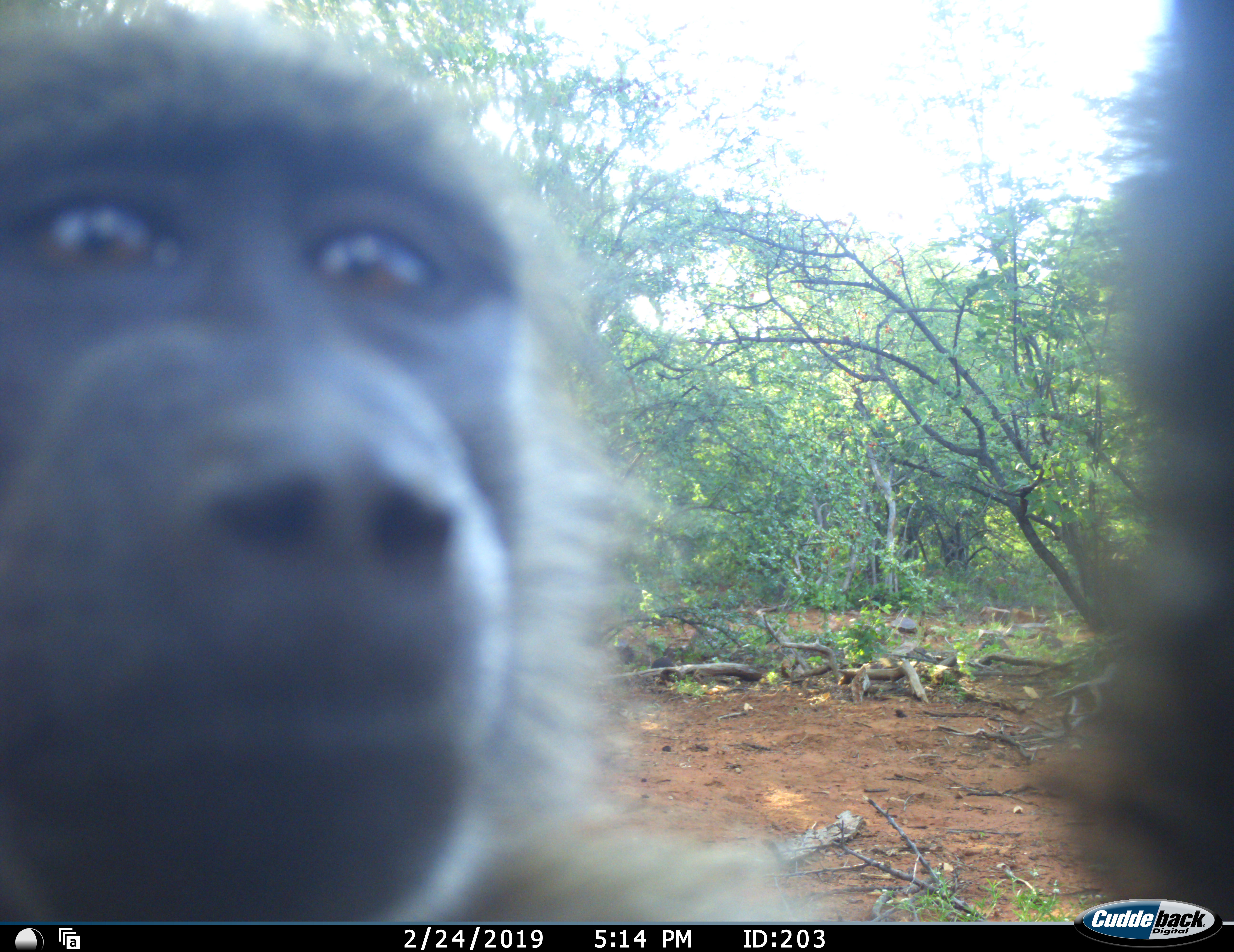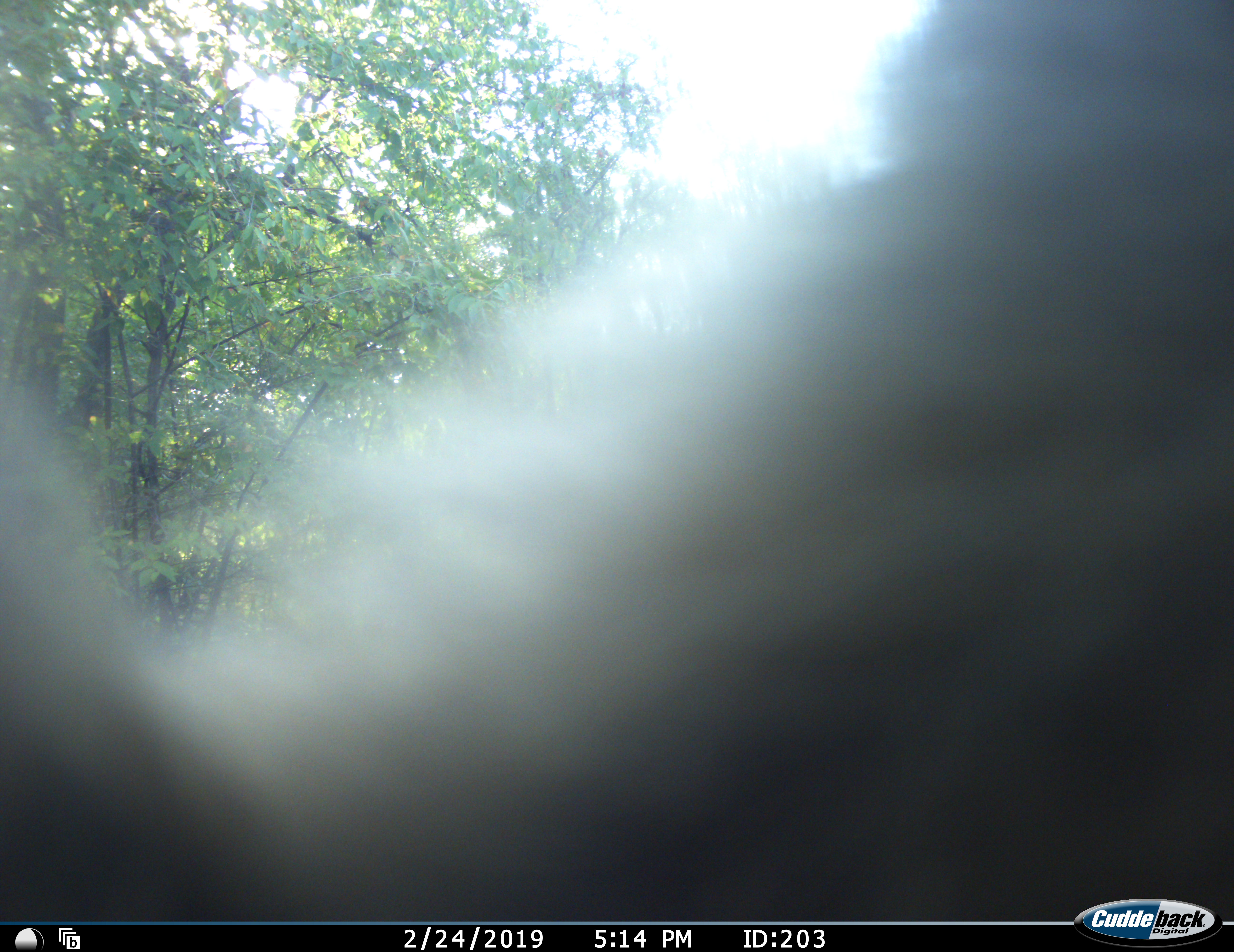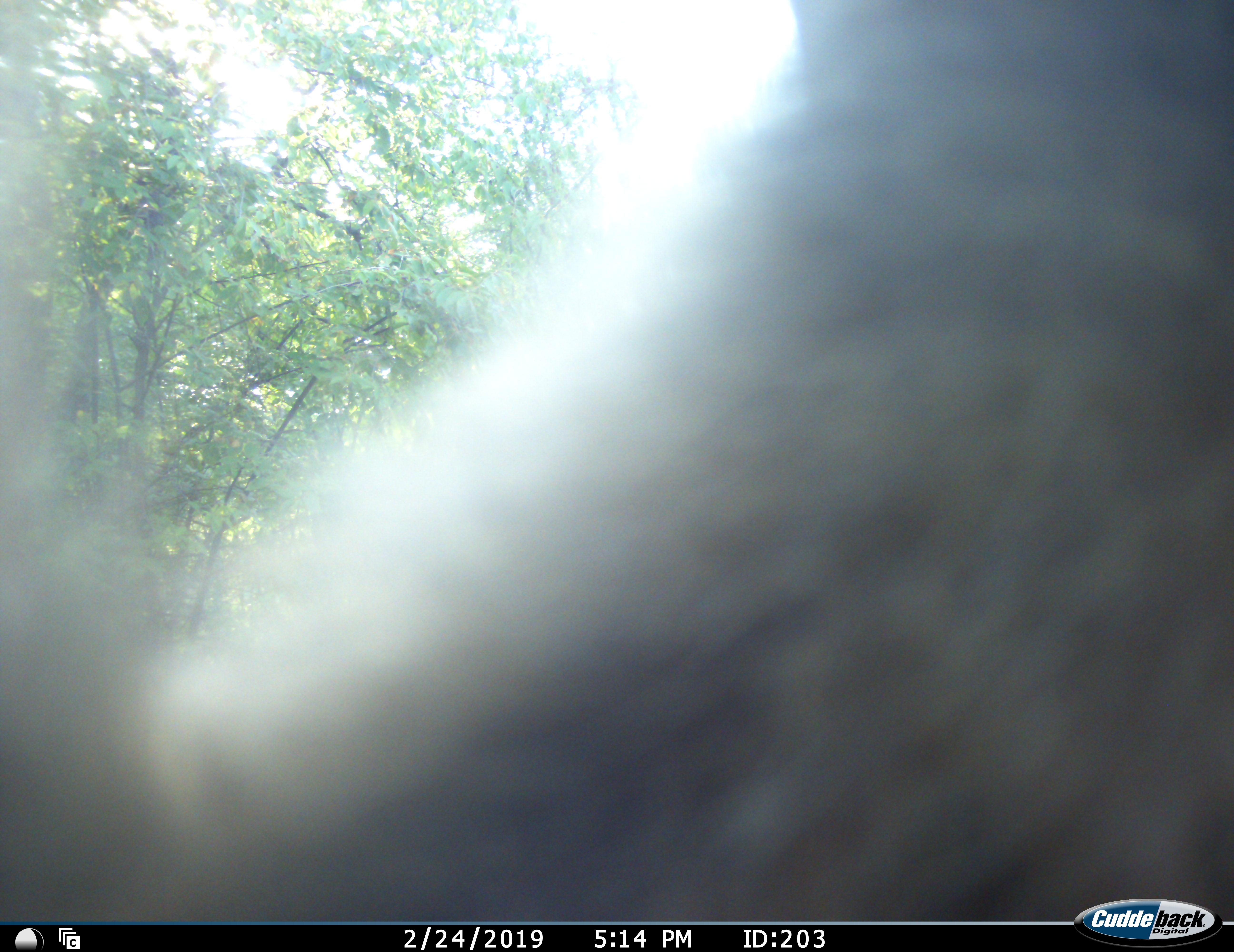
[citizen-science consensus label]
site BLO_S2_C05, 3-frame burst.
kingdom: Animalia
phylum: Chordata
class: Mammalia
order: Primates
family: Cercopithecidae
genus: Papio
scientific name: Papio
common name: baboon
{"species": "baboon (Papio)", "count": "1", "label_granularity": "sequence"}